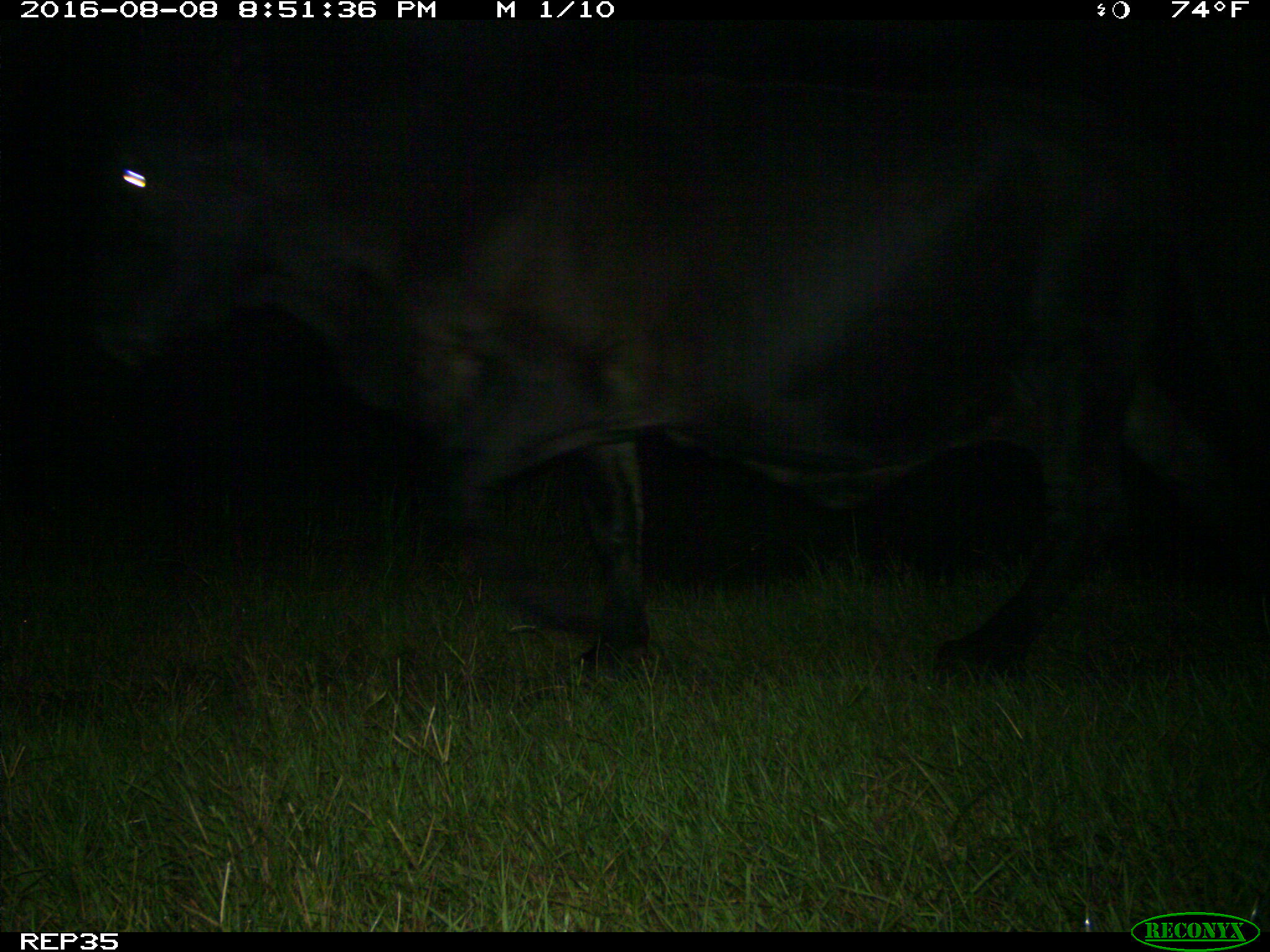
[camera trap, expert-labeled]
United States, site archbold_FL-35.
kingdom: Animalia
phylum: Chordata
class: Mammalia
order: Artiodactyla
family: Bovidae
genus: Bos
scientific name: Bos taurus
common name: domestic cow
Bos taurus (domestic cow).